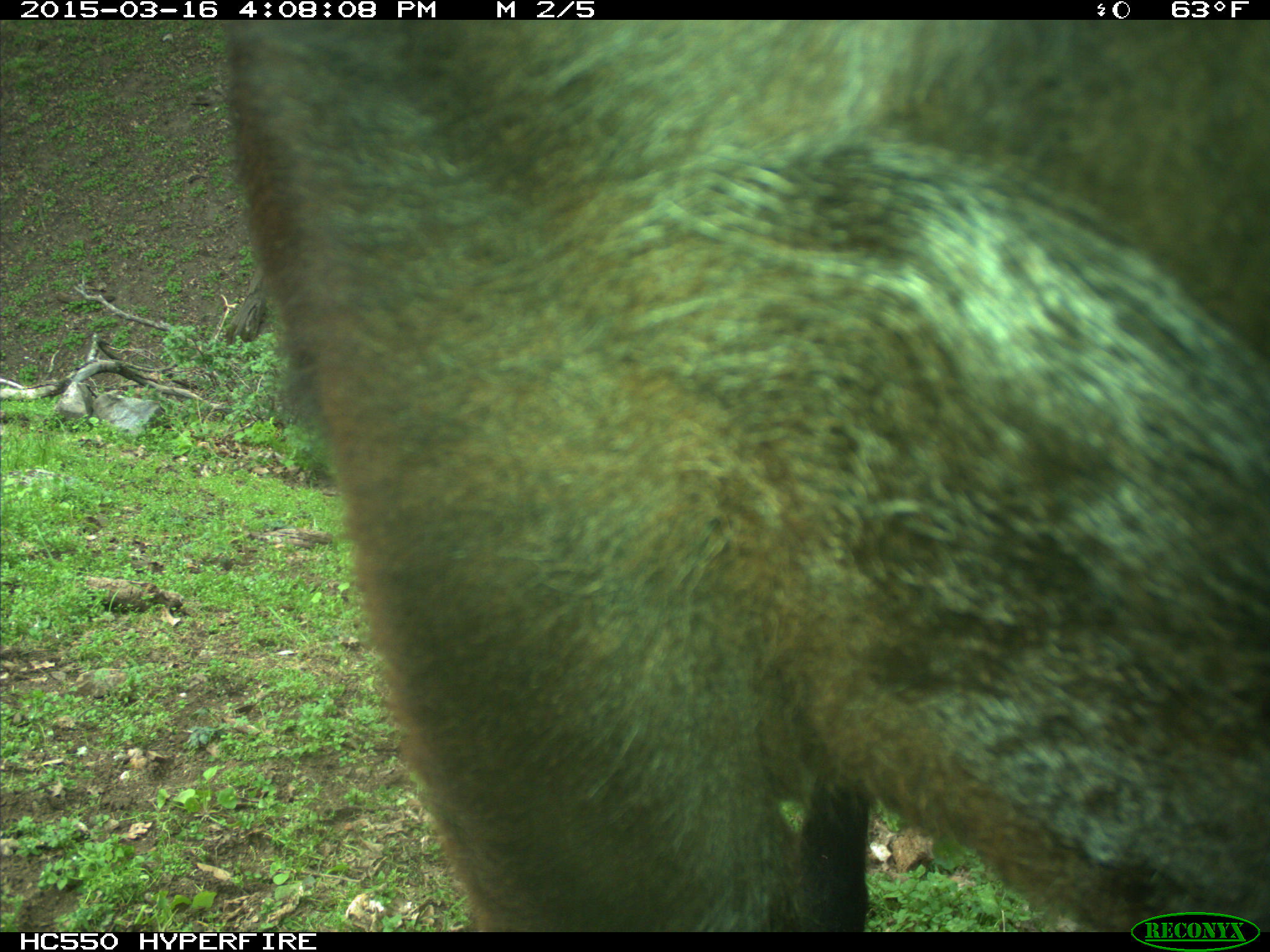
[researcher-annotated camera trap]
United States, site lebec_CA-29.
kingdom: Animalia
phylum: Chordata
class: Mammalia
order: Artiodactyla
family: Bovidae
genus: Bos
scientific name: Bos taurus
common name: domestic cow